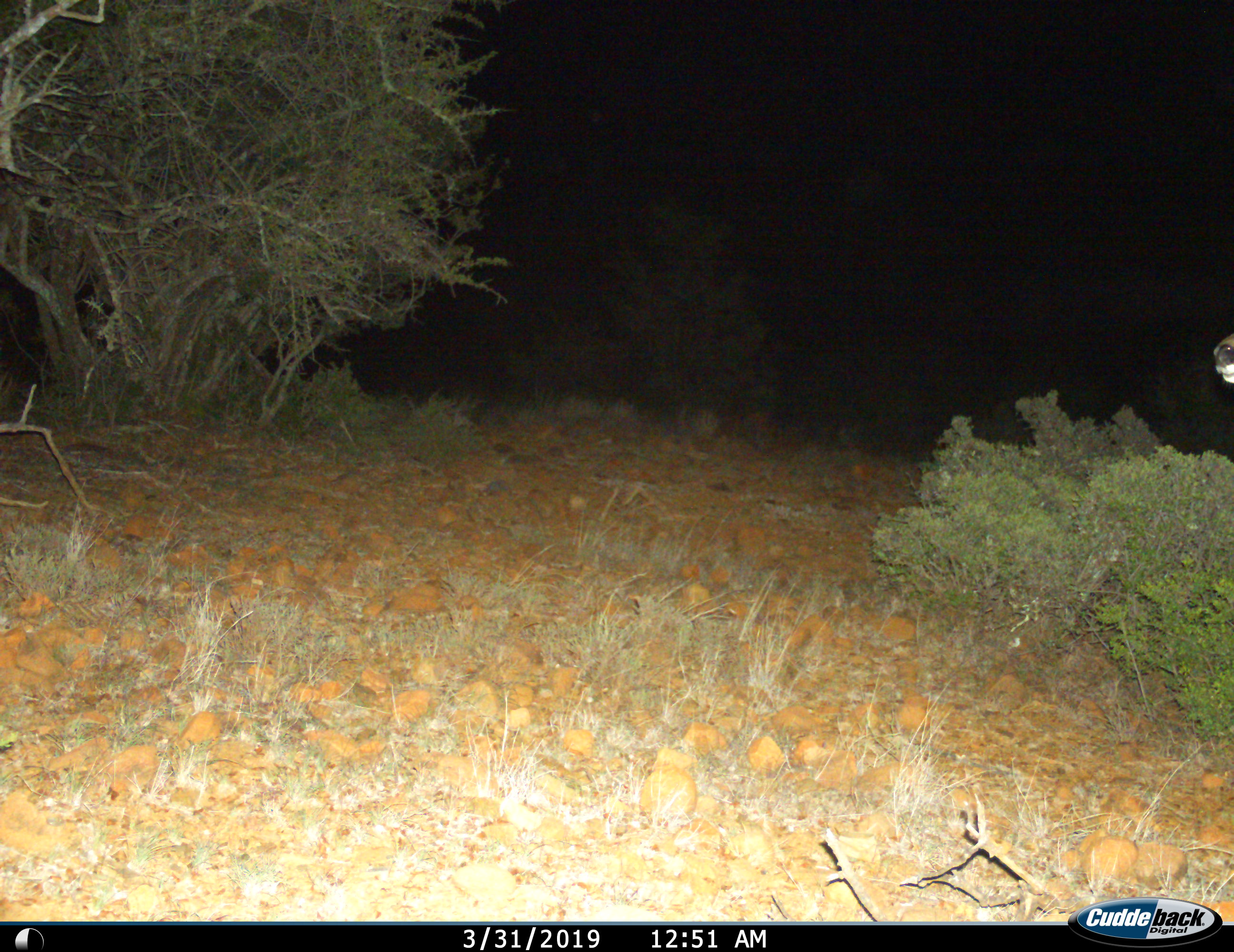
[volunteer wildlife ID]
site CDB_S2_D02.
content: unidentified animal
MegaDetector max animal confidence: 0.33